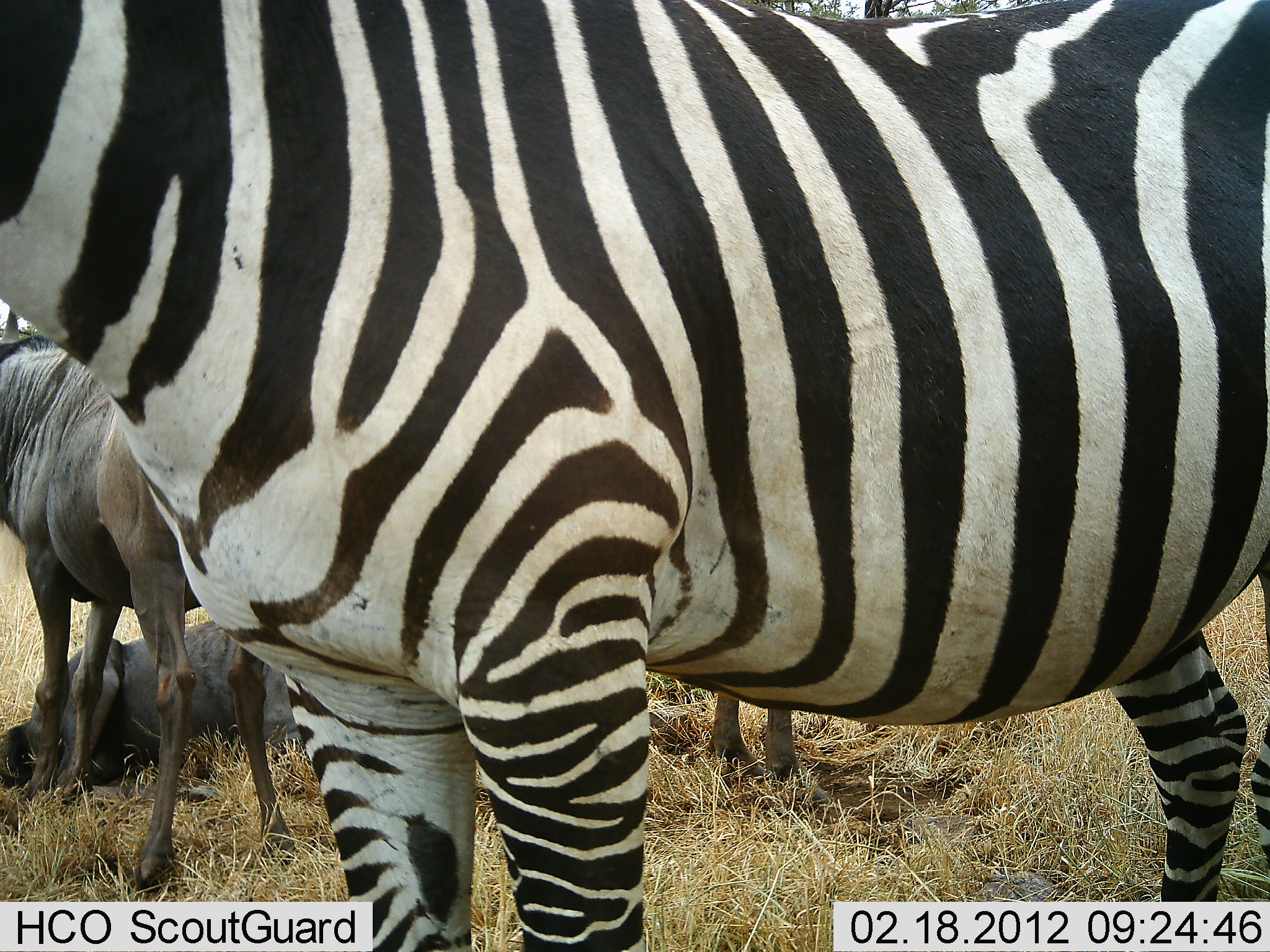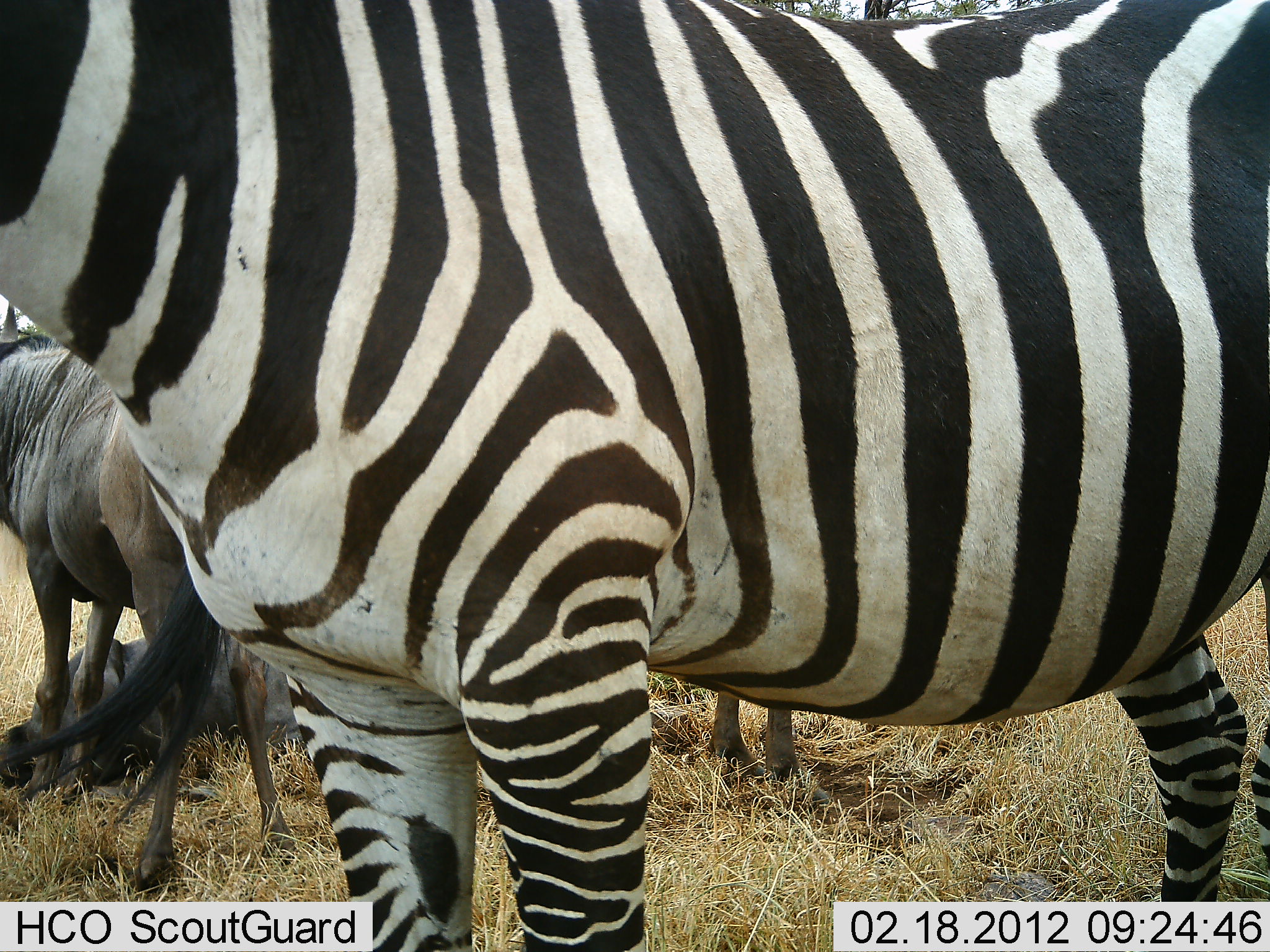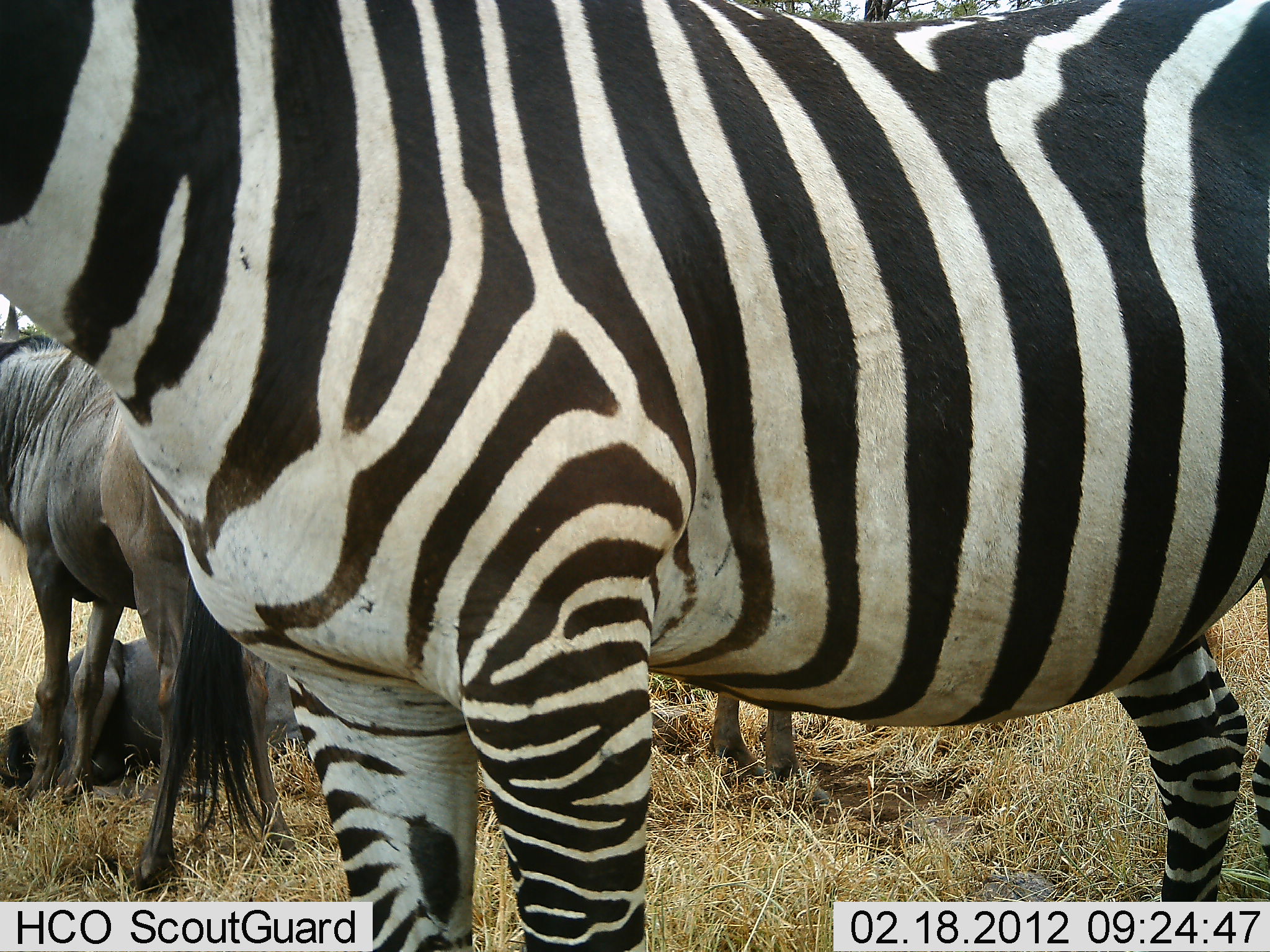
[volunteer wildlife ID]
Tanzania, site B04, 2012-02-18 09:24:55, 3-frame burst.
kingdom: Animalia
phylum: Chordata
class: Mammalia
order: Artiodactyla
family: Bovidae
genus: Connochaetes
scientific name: Connochaetes taurinus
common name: blue wildebeest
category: wildebeest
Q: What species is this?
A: Wildebeest (blue wildebeest) (Connochaetes taurinus).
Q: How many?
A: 3.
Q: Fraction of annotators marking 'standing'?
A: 93%.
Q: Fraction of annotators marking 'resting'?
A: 86%.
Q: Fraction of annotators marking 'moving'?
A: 0%.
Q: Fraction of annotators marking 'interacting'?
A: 0%.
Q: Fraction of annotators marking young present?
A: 7%.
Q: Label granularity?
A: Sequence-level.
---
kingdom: Animalia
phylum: Chordata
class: Mammalia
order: Perissodactyla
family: Equidae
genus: Equus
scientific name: Equus quagga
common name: plains zebra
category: zebra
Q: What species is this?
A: Zebra (plains zebra) (Equus quagga).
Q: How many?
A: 1.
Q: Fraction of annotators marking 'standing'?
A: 94%.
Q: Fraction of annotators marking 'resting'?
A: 6%.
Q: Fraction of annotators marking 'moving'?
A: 0%.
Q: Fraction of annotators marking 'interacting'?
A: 0%.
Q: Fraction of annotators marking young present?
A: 0%.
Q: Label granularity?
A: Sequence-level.